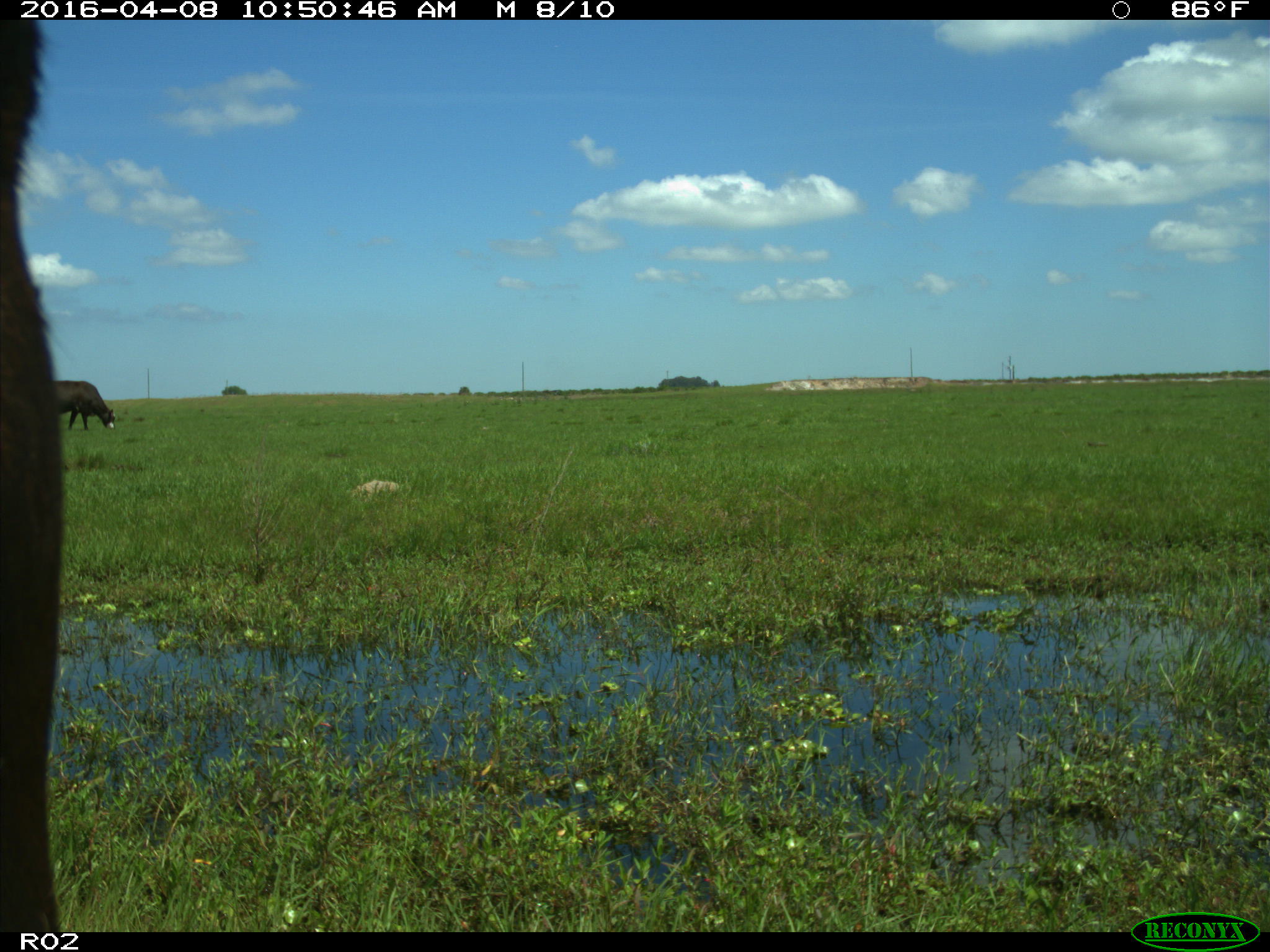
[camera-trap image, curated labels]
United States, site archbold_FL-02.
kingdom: Animalia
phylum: Chordata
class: Mammalia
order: Artiodactyla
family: Bovidae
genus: Bos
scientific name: Bos taurus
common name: domestic cow